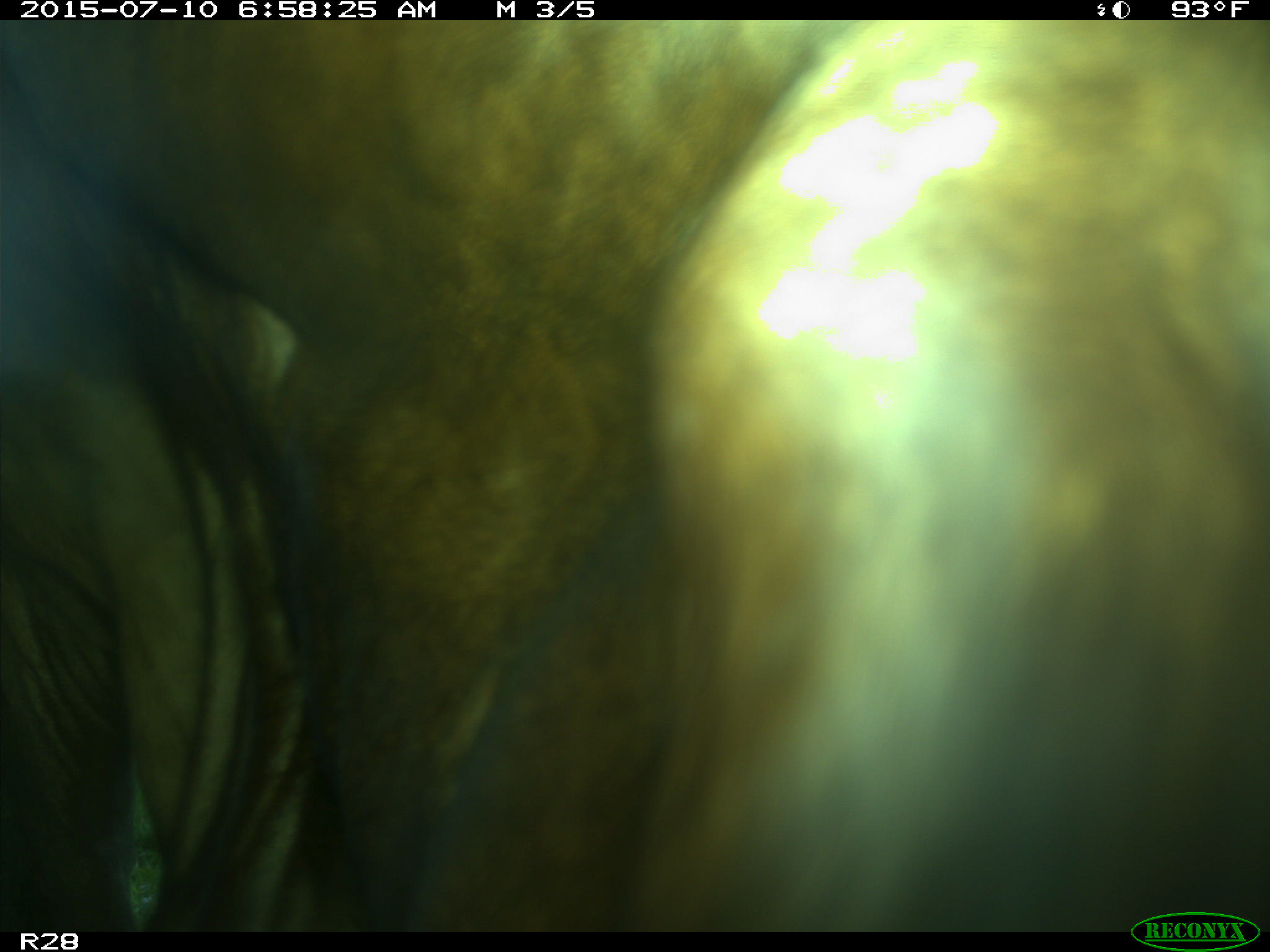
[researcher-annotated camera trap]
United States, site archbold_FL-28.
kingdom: Animalia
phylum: Chordata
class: Mammalia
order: Artiodactyla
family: Bovidae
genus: Bos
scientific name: Bos taurus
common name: domestic cow